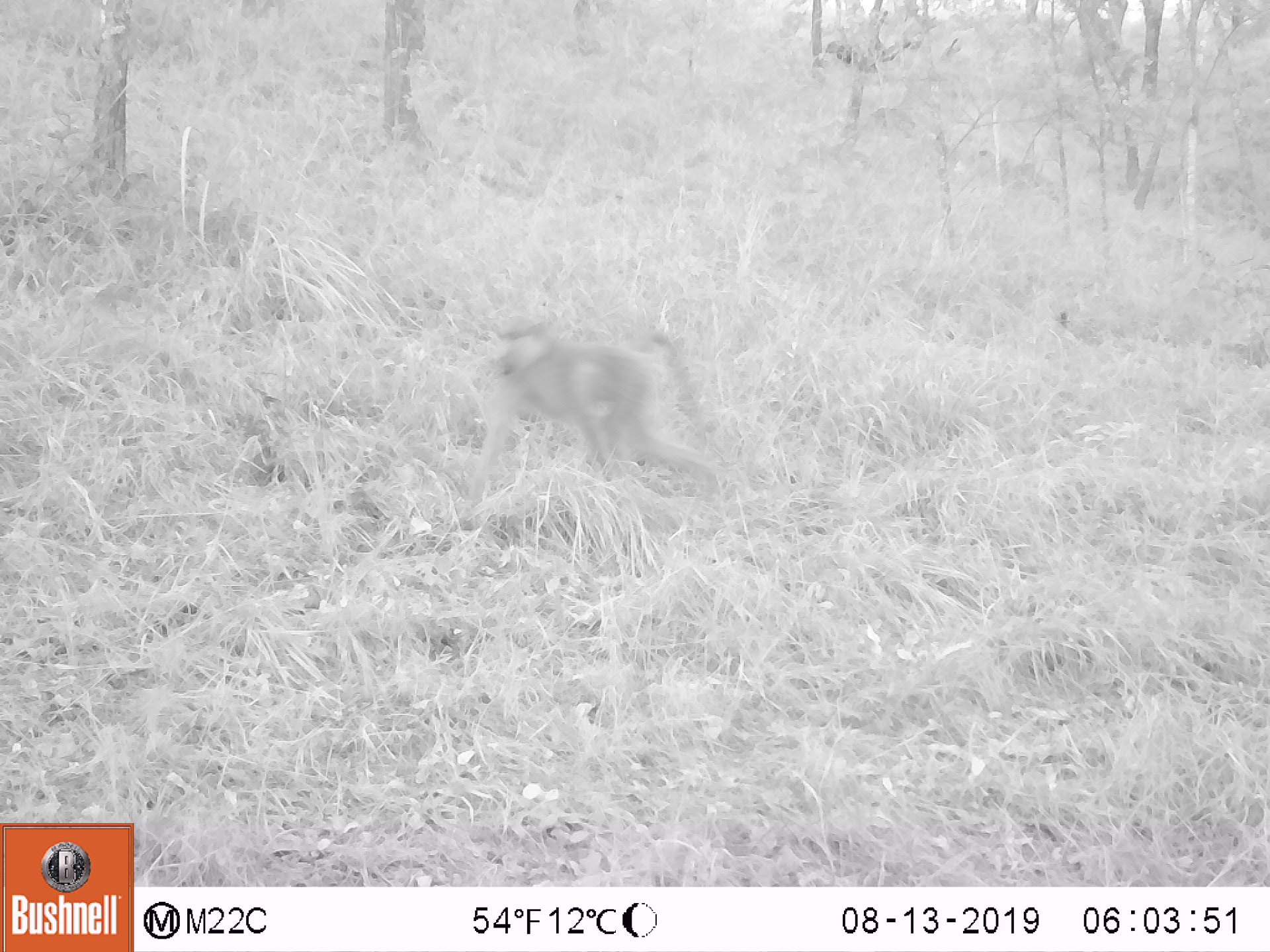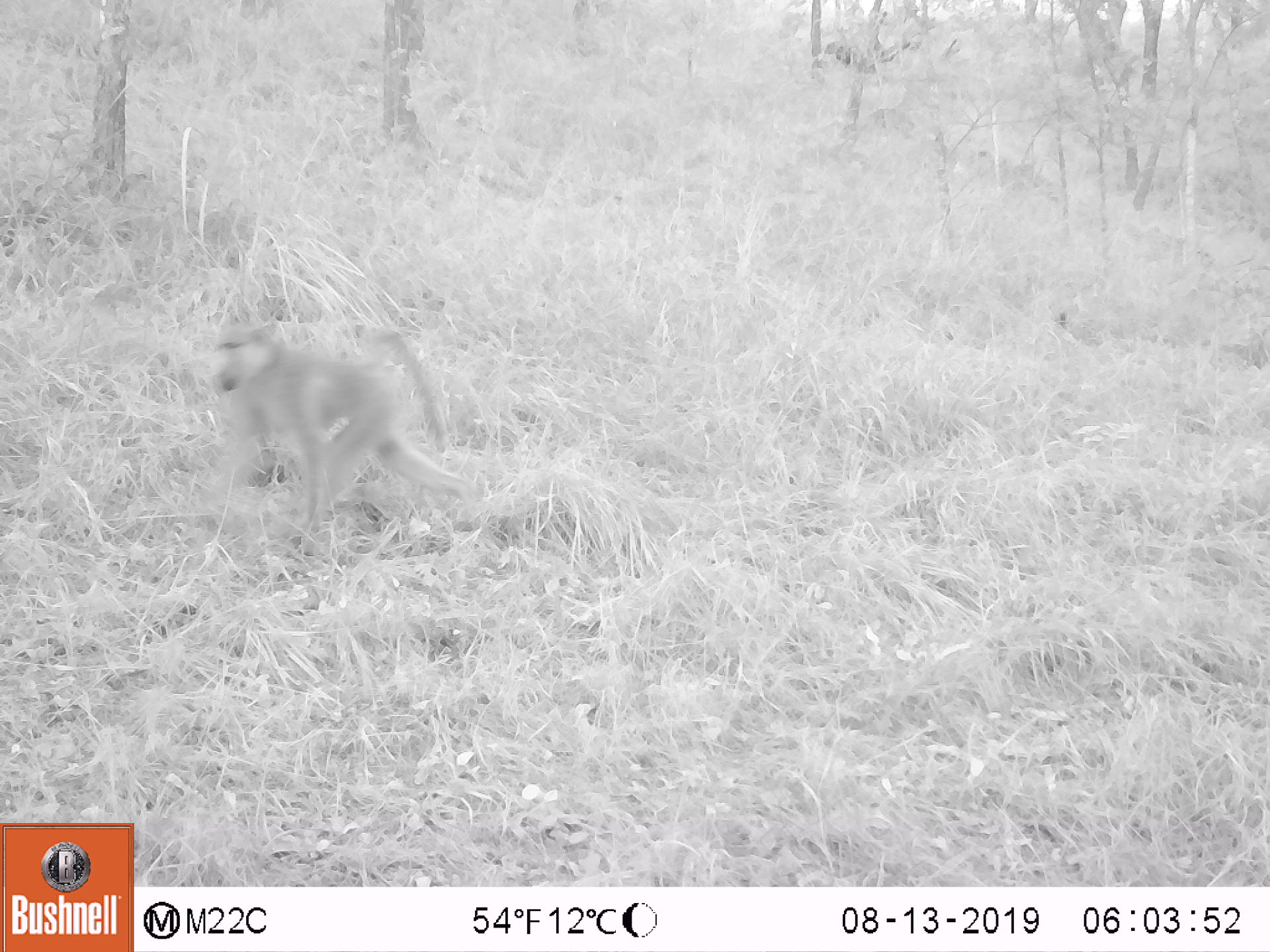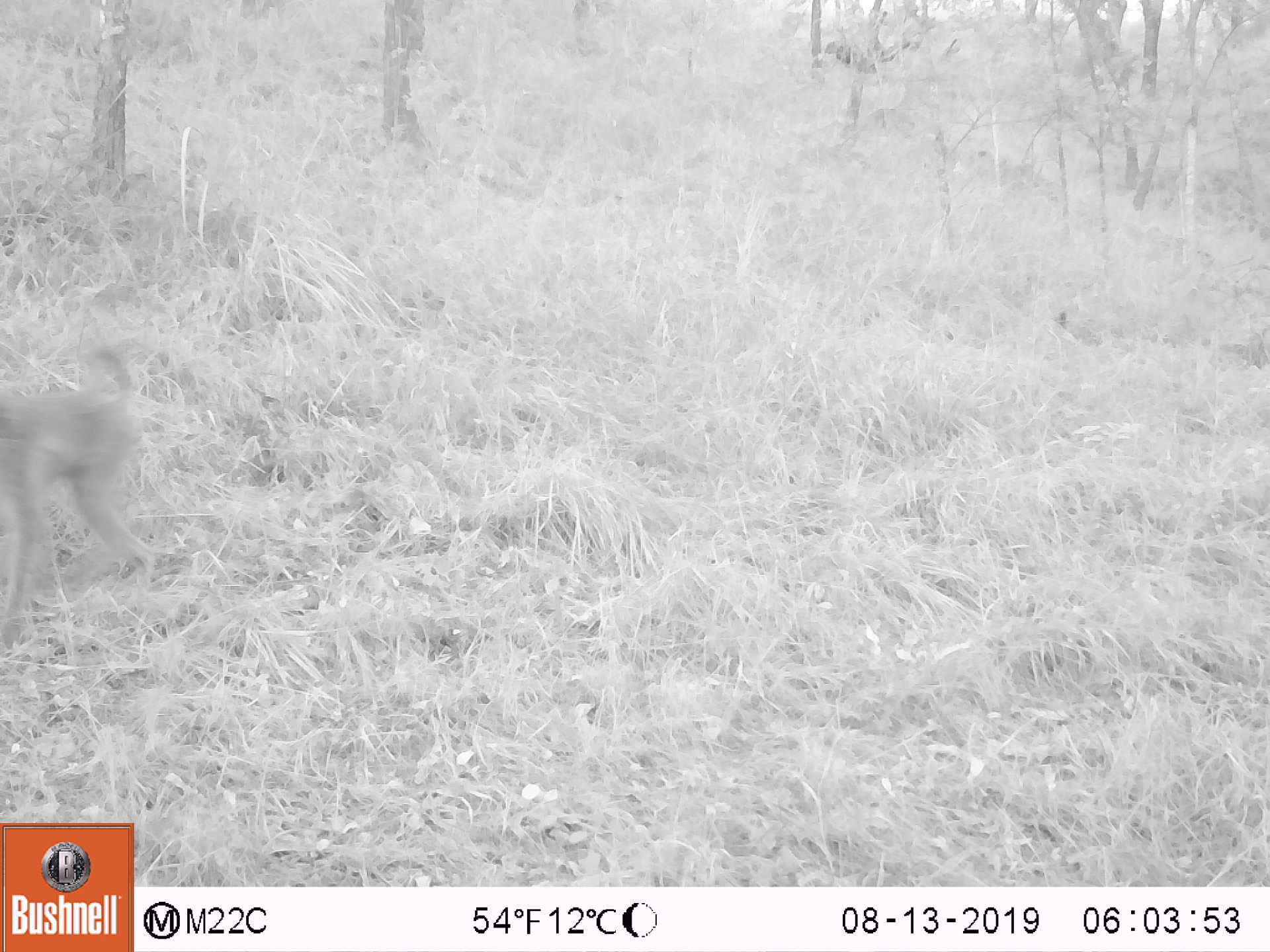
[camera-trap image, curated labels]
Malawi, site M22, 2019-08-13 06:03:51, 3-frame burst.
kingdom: Animalia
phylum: Chordata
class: Mammalia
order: Primates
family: Cercopithecidae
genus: Papio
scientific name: Papio cynocephalus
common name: yellow baboon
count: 1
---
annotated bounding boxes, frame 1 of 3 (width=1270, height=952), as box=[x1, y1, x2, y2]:
yellow baboon: box=[471, 314, 716, 494]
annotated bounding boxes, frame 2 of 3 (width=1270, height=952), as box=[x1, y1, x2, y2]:
yellow baboon: box=[205, 321, 481, 529]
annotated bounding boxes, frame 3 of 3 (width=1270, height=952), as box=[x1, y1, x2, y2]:
yellow baboon: box=[0, 347, 157, 630]